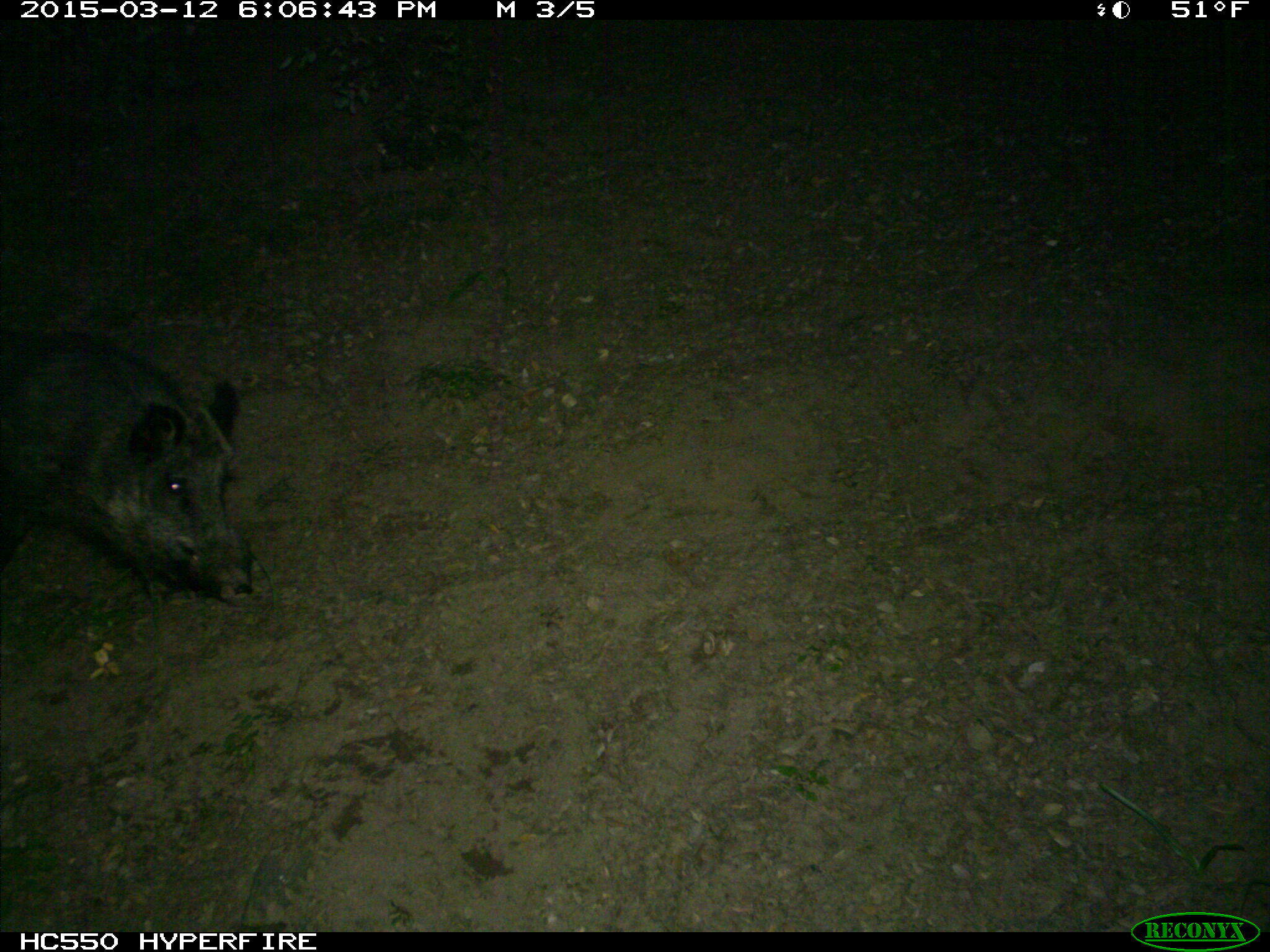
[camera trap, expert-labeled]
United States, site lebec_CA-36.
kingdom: Animalia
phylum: Chordata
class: Mammalia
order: Artiodactyla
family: Suidae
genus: Sus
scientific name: Sus scrofa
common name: wild boar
Sus scrofa (wild boar).